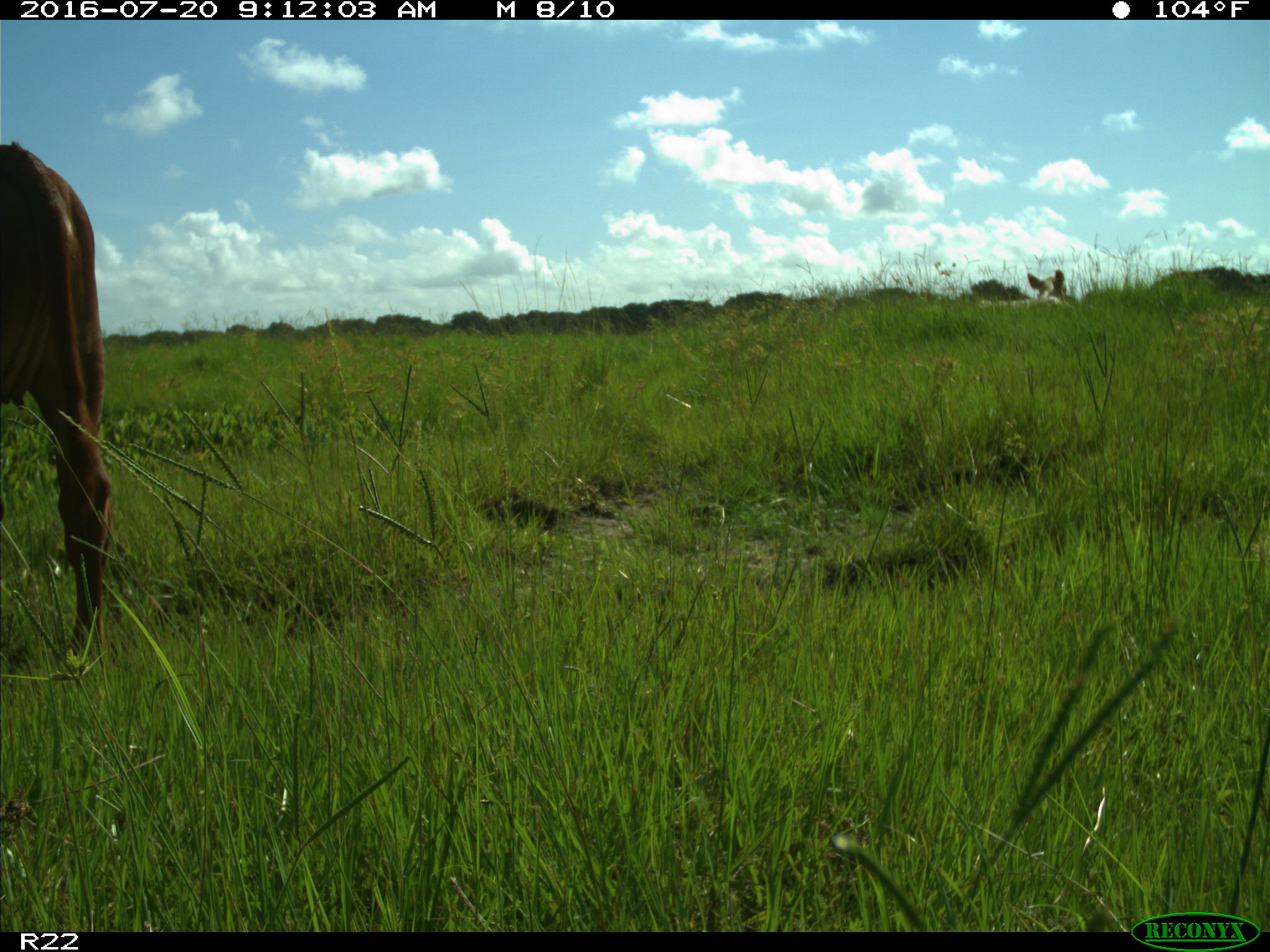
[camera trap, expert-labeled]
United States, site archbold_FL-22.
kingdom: Animalia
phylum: Chordata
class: Mammalia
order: Artiodactyla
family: Bovidae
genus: Bos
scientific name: Bos taurus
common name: domestic cow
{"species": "Bos taurus (domestic cow)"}